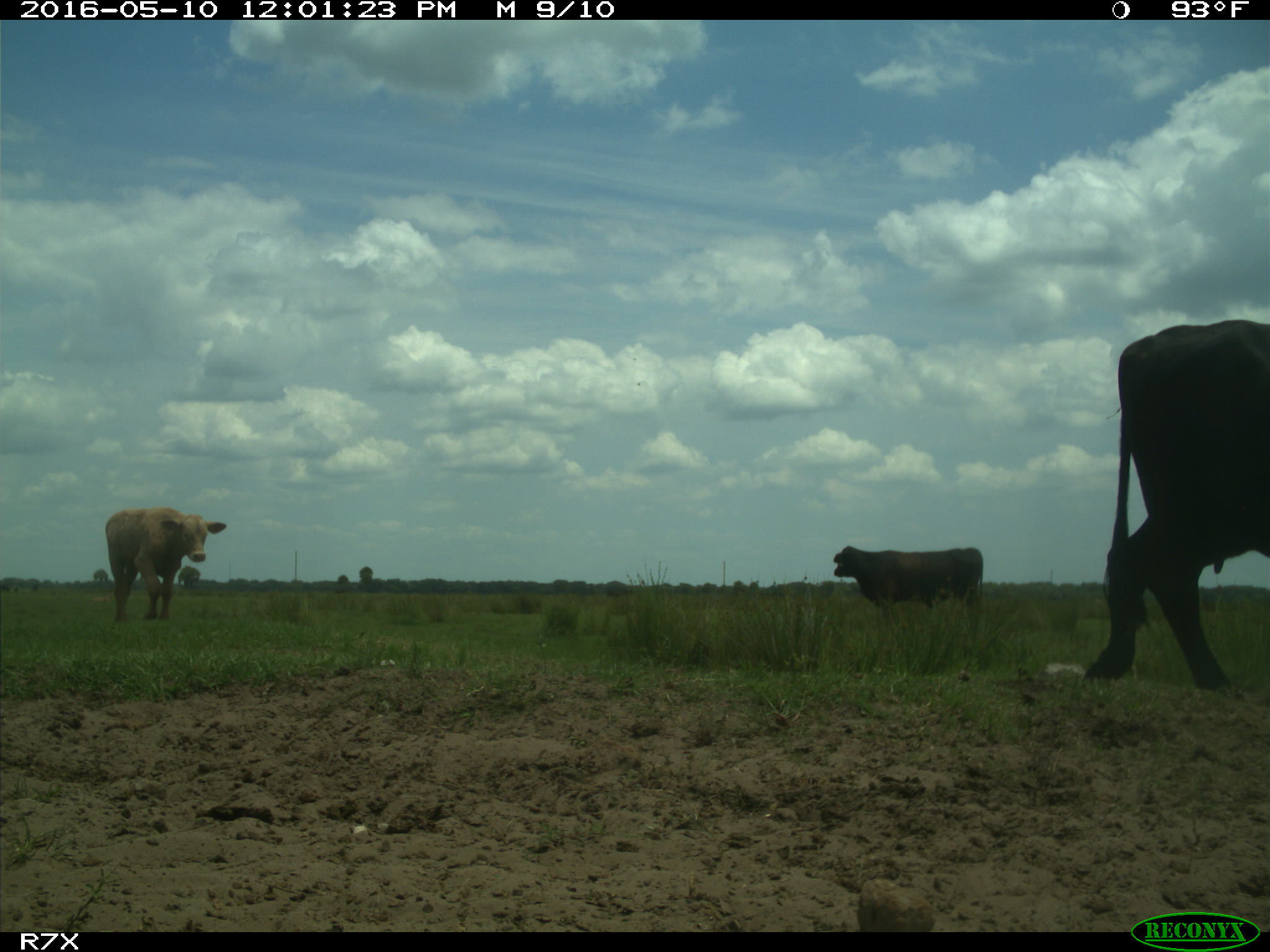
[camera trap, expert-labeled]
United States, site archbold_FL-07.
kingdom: Animalia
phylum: Chordata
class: Mammalia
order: Artiodactyla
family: Bovidae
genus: Bos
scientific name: Bos taurus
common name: domestic cow